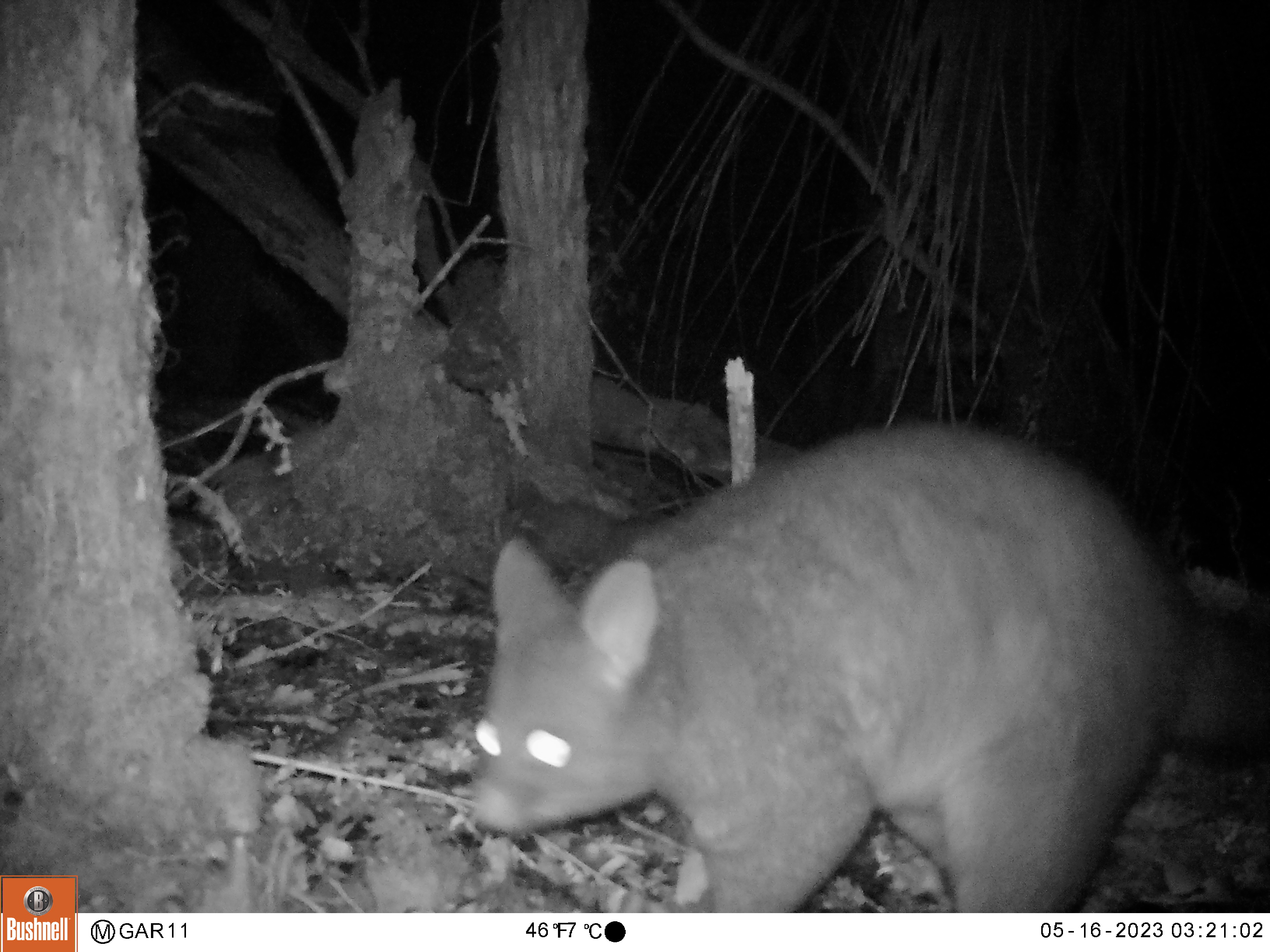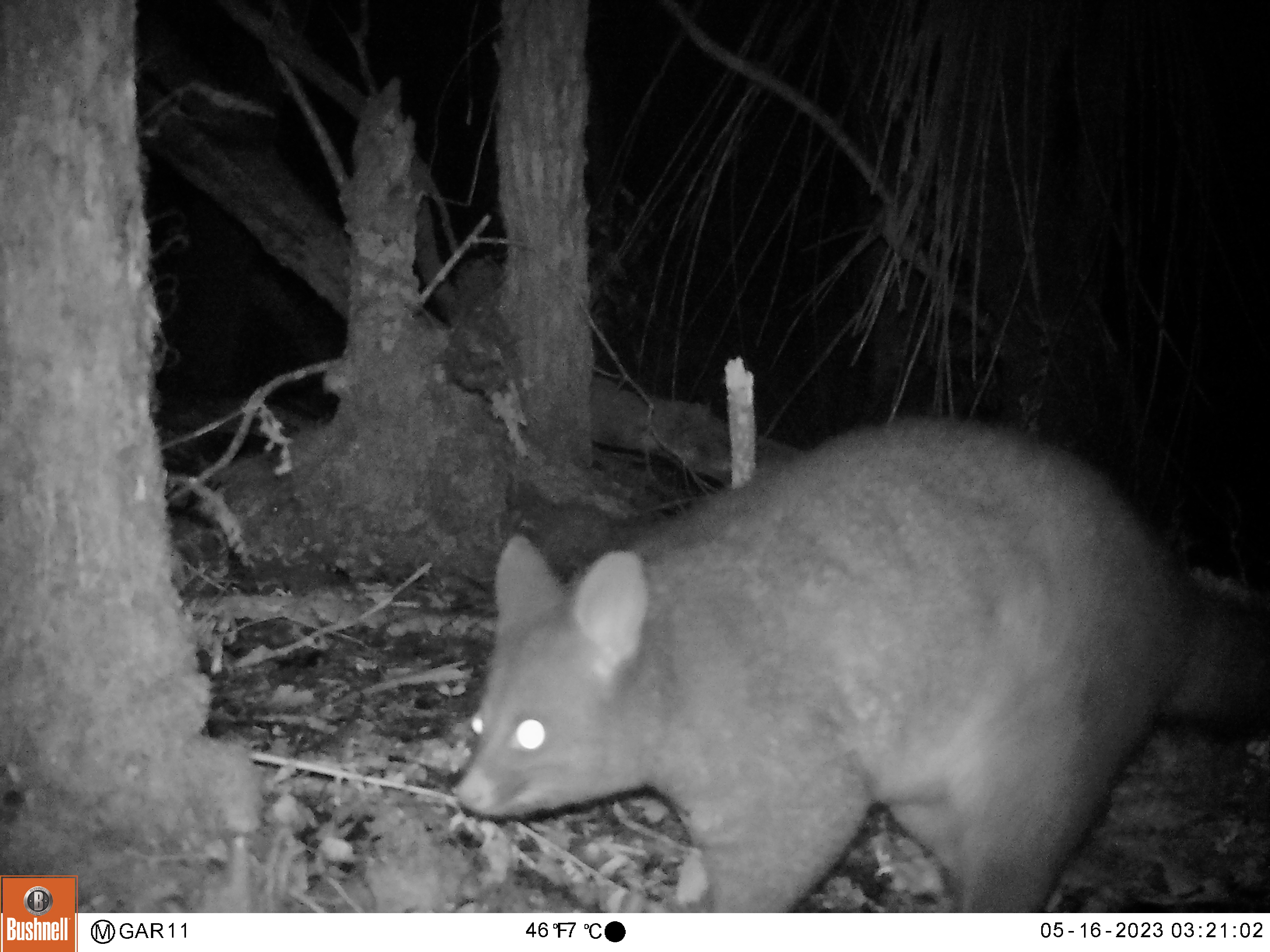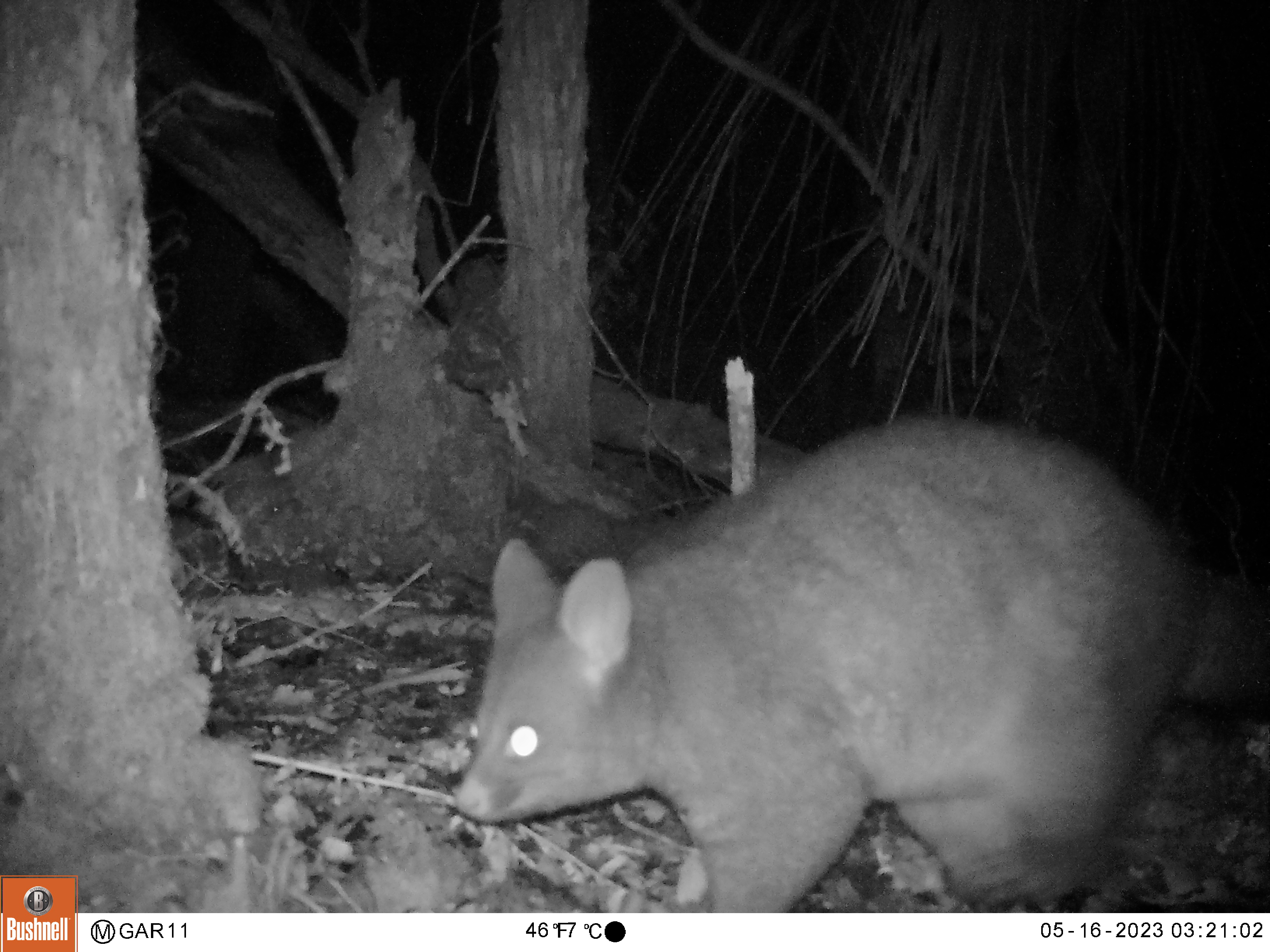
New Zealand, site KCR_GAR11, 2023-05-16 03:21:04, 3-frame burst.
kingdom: Animalia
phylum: Chordata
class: Mammalia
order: Diprotodontia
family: Phalangeridae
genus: Trichosurus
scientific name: Trichosurus vulpecula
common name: common brushtail possum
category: possum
Possum (common brushtail possum) (Trichosurus vulpecula).